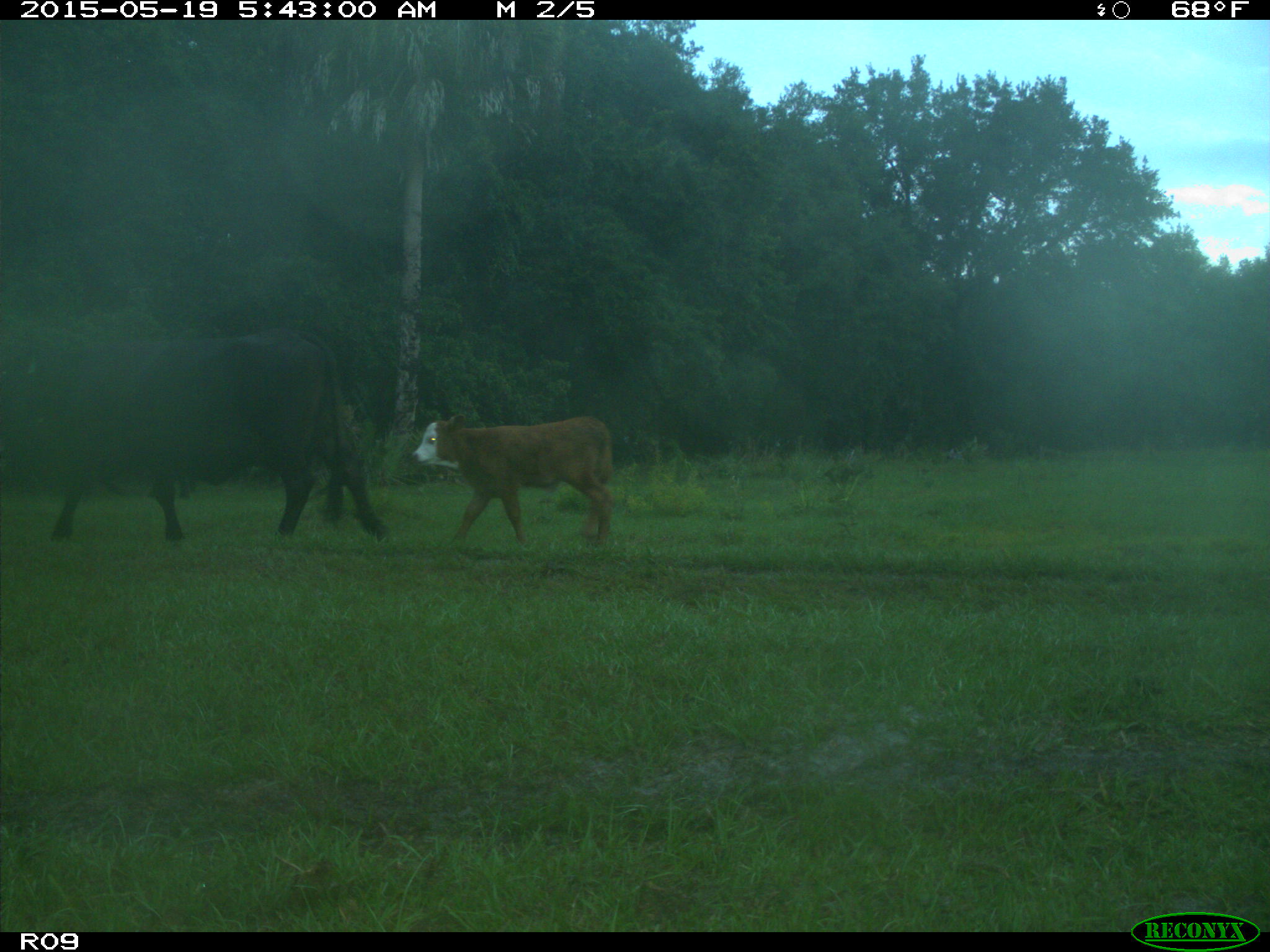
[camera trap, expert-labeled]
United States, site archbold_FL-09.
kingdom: Animalia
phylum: Chordata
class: Mammalia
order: Artiodactyla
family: Bovidae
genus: Bos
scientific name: Bos taurus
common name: domestic cow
Bos taurus (domestic cow).